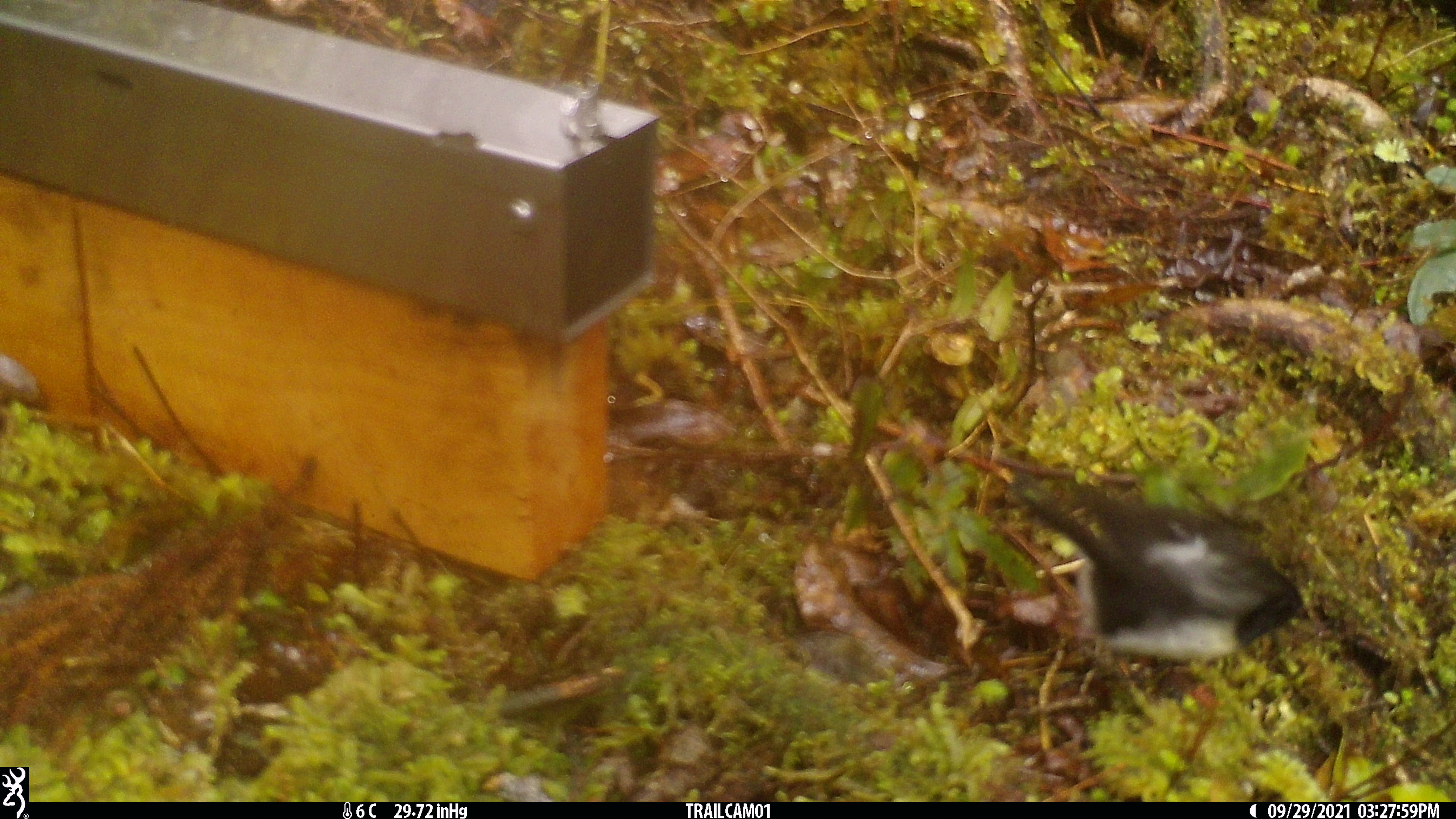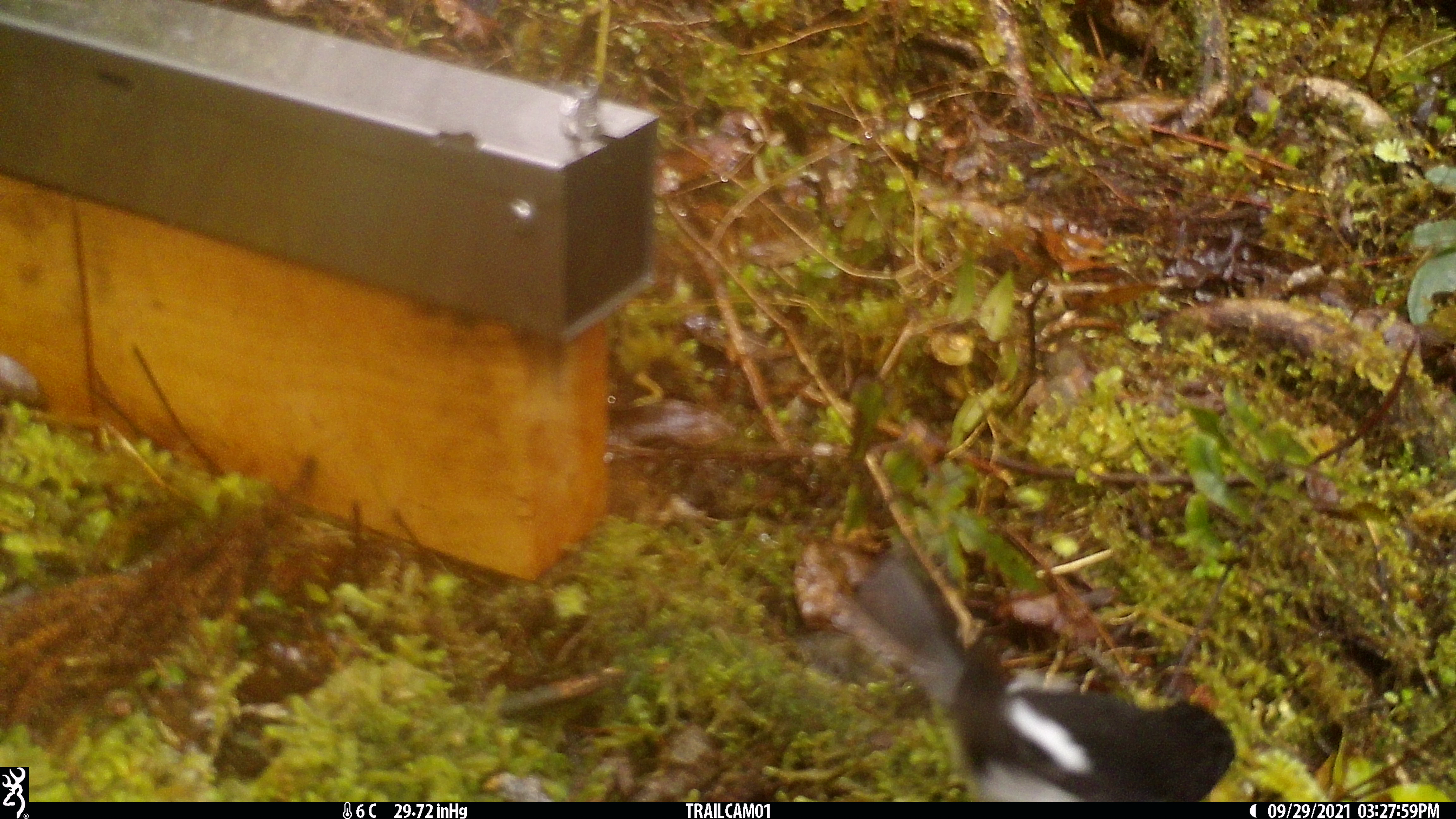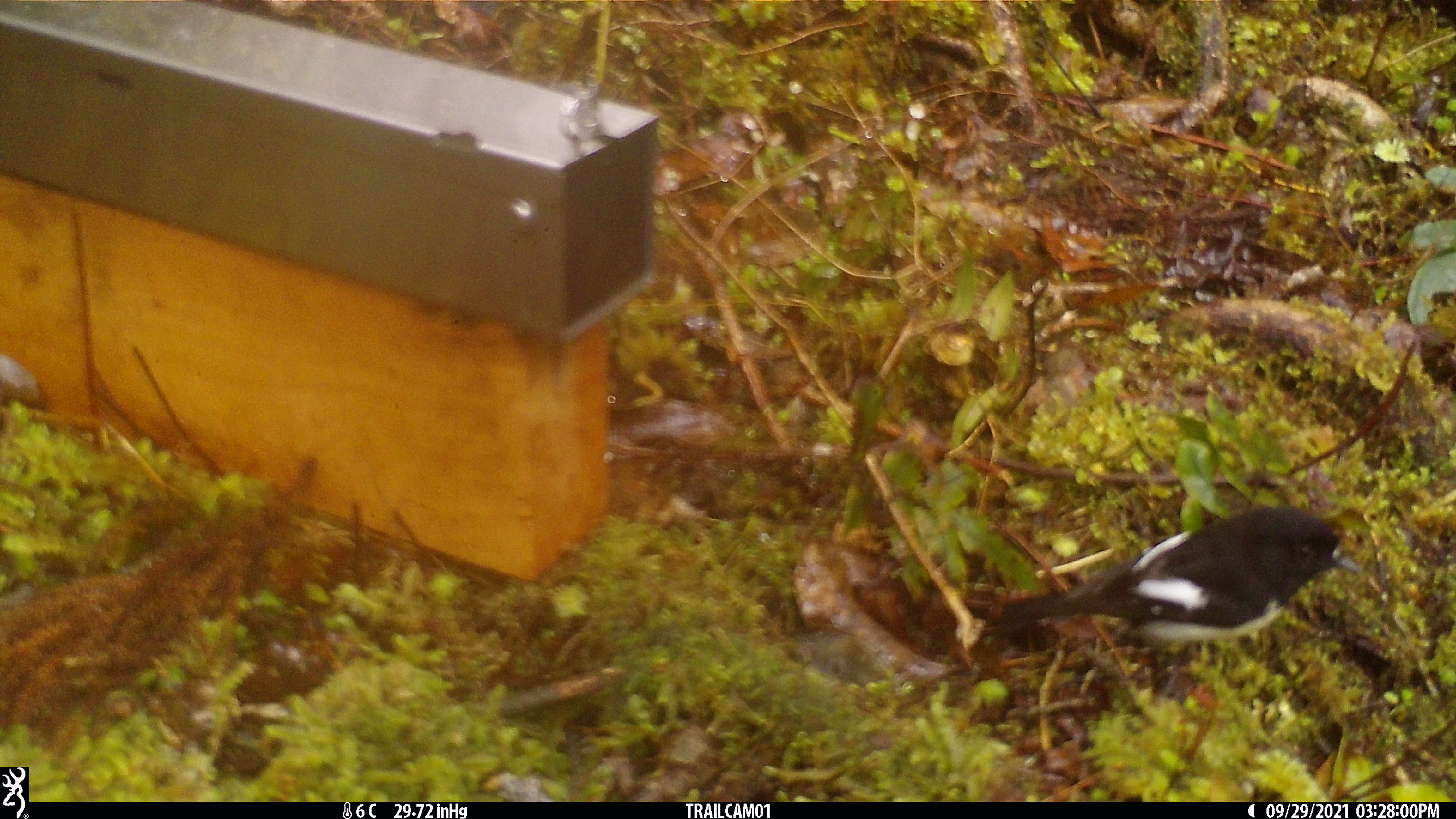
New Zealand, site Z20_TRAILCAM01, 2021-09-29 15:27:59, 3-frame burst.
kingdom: Animalia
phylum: Chordata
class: Aves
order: Passeriformes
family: Petroicidae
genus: Petroica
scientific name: Petroica macrocephala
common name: tomtit